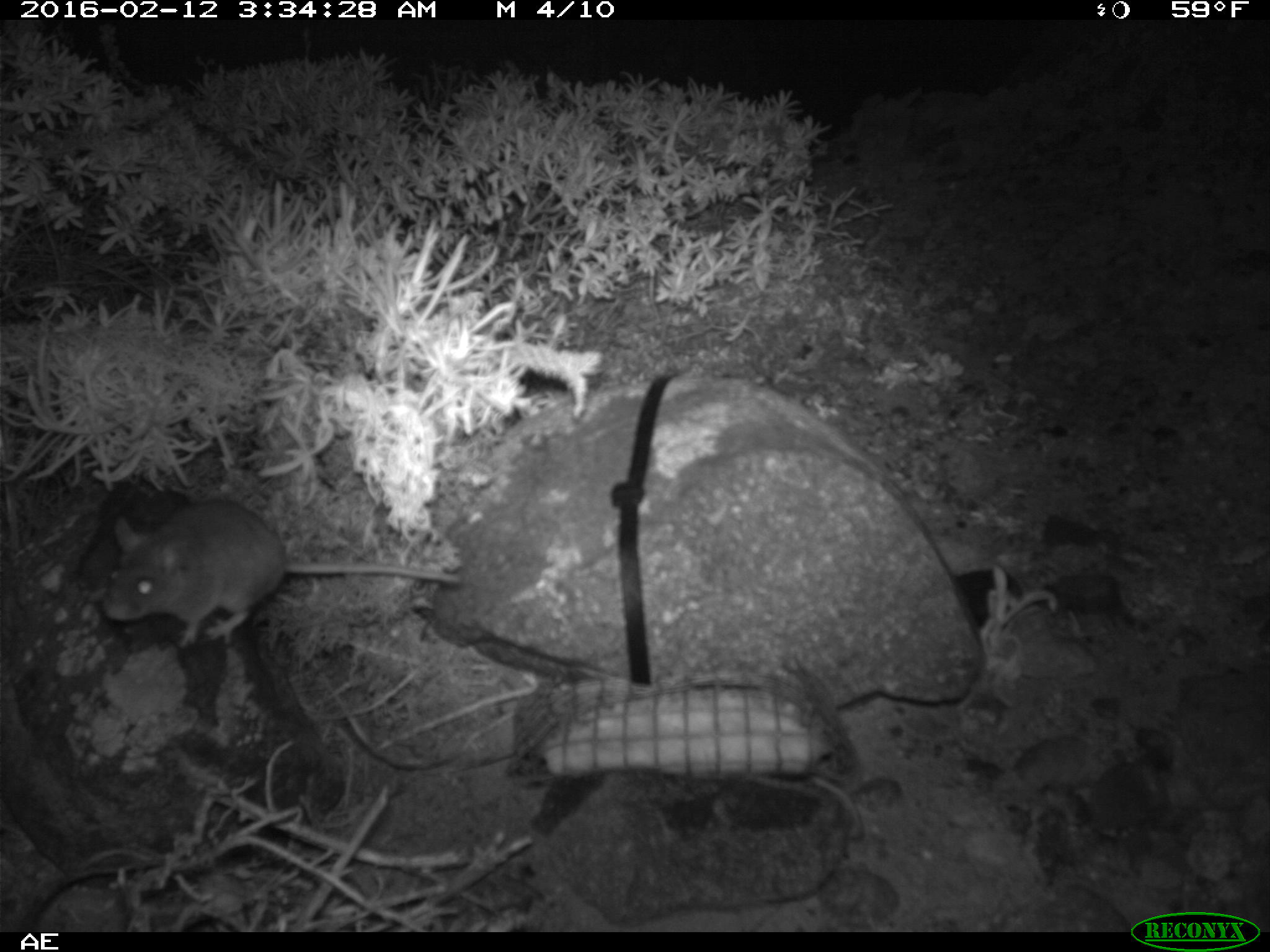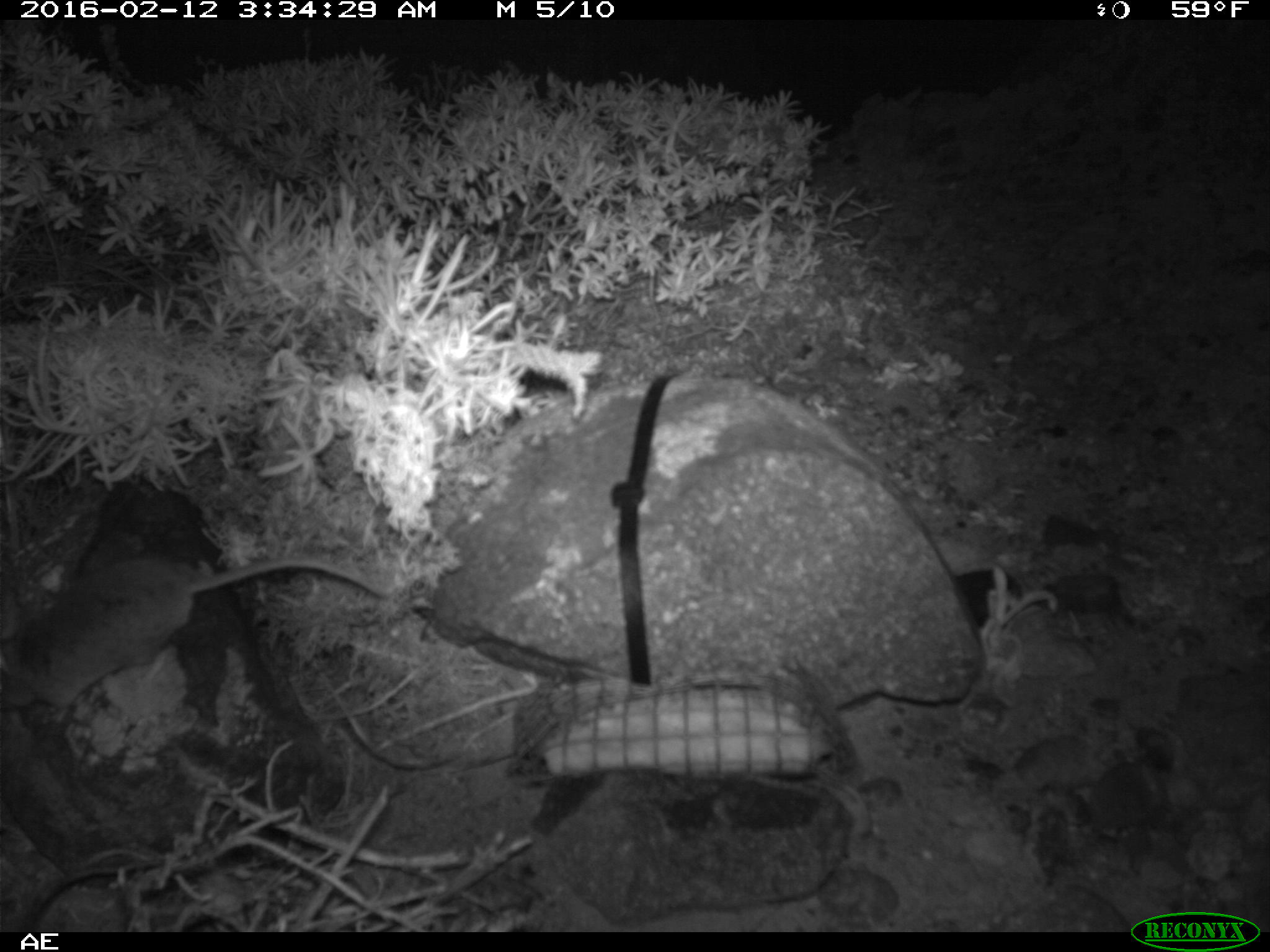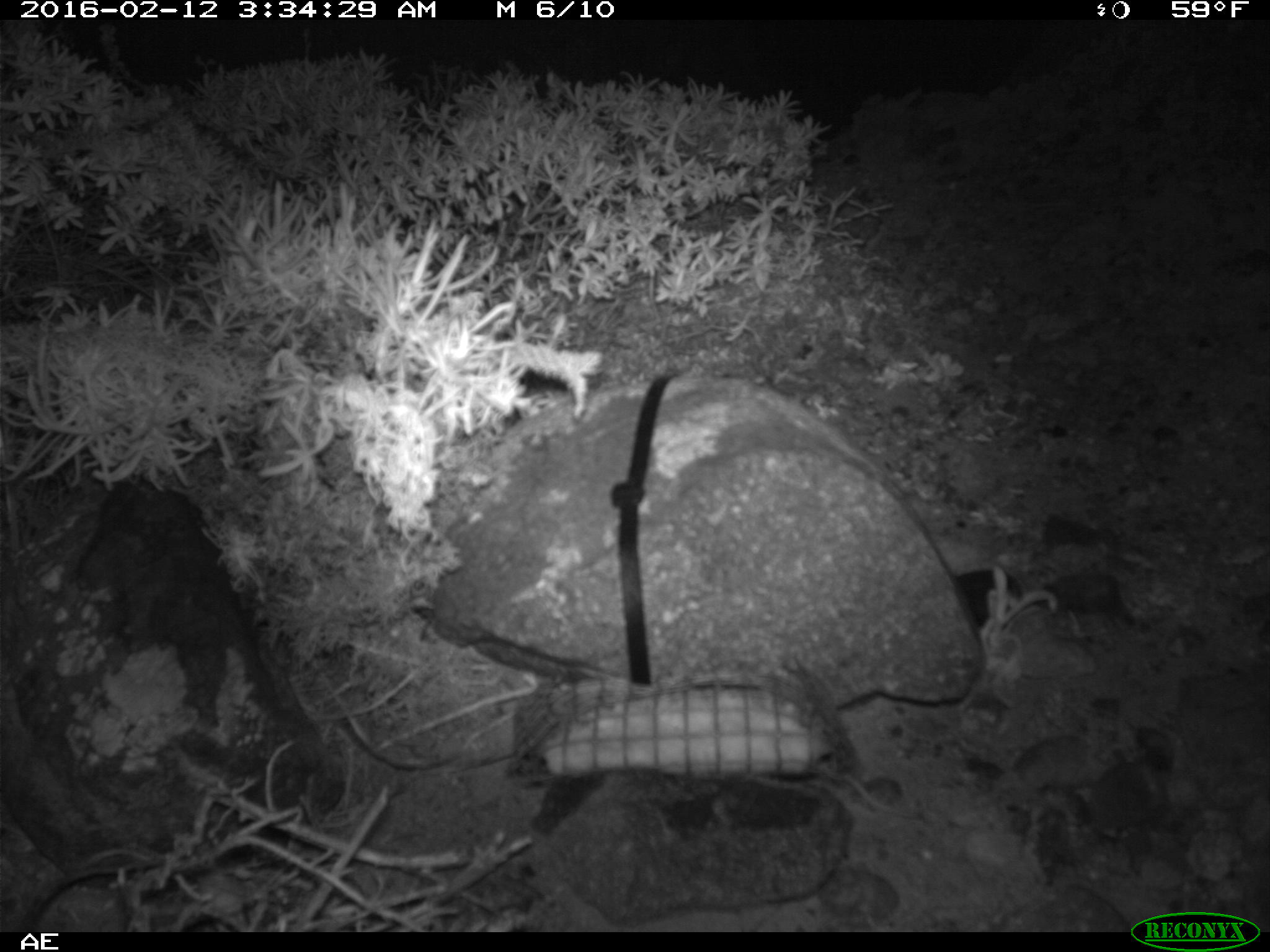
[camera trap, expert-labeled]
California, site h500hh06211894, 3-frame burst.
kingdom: Animalia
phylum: Chordata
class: Mammalia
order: Rodentia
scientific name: Rodentia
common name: rodent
Rodent (Rodentia).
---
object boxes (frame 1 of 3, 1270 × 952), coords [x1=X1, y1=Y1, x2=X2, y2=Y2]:
rodent: [x1=99, y1=498, x2=464, y2=648]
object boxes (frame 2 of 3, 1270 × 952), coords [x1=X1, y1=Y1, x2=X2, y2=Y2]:
rodent: [x1=0, y1=552, x2=386, y2=727]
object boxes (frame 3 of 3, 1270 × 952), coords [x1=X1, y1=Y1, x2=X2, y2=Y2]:
rodent: [x1=840, y1=764, x2=934, y2=820]